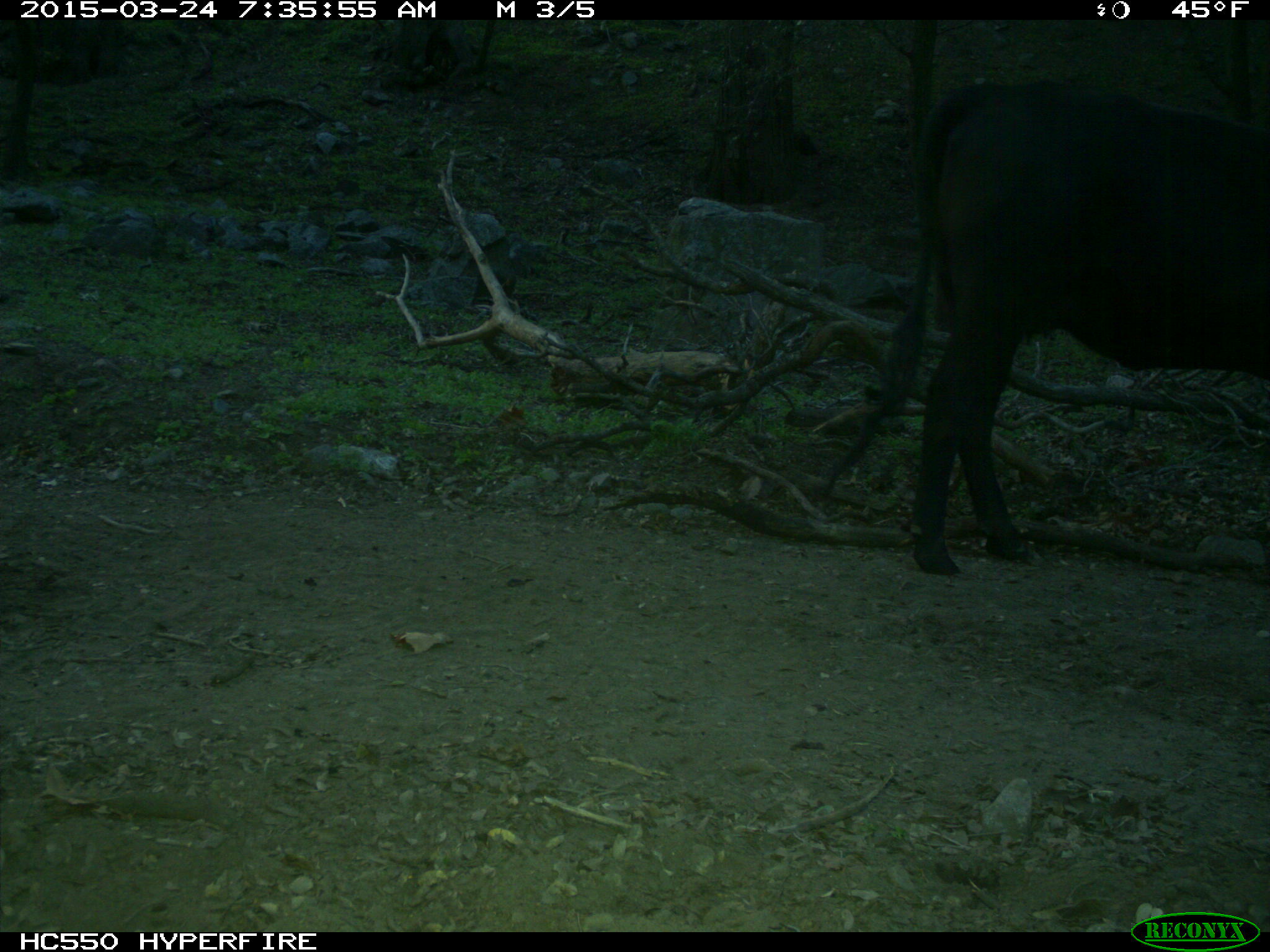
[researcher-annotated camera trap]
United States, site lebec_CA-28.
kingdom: Animalia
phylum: Chordata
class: Mammalia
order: Artiodactyla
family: Bovidae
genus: Bos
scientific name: Bos taurus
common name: domestic cow